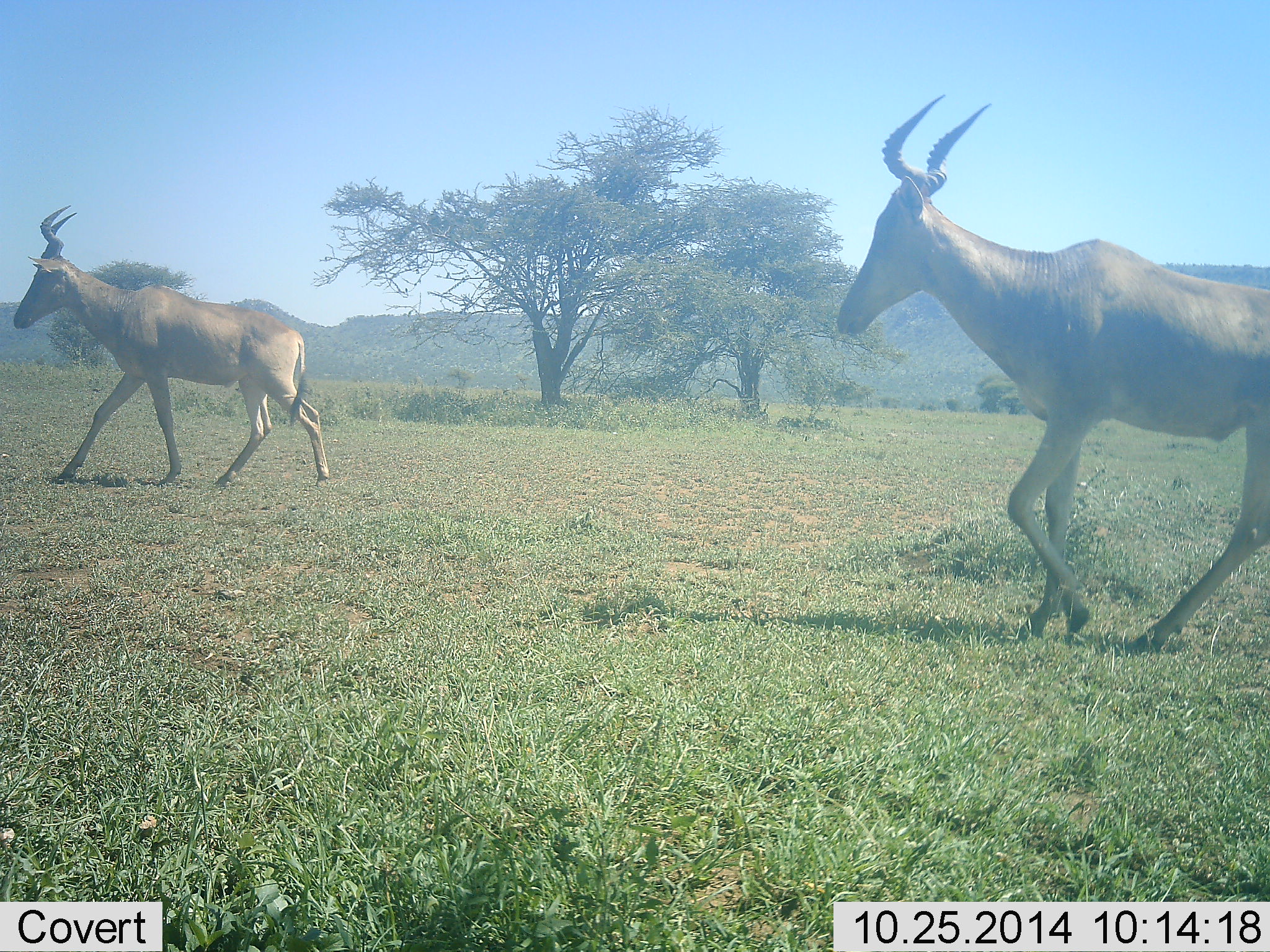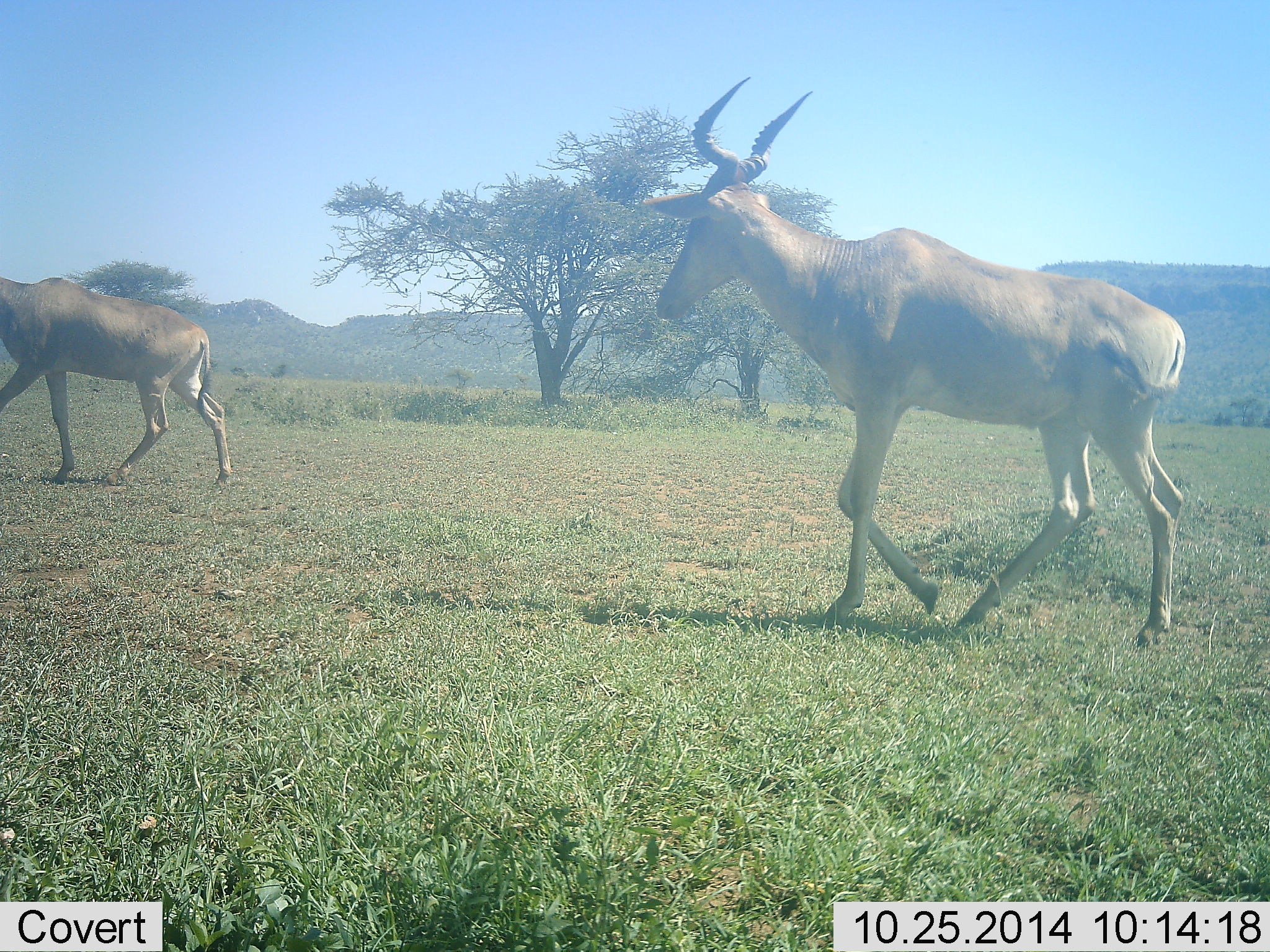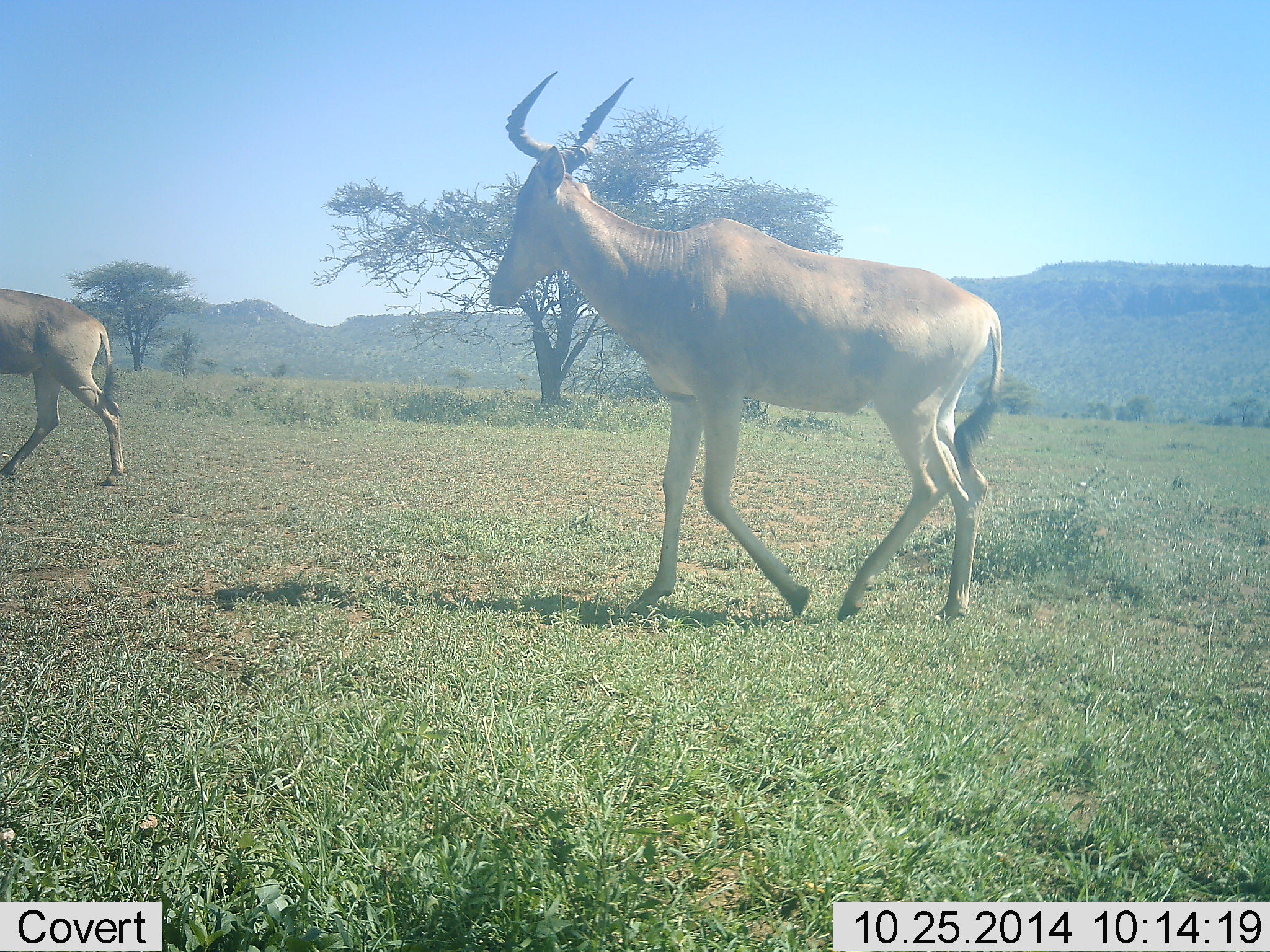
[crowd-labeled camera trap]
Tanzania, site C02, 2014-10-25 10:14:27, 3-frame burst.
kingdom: Animalia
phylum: Chordata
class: Mammalia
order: Artiodactyla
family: Bovidae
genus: Alcelaphus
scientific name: Alcelaphus buselaphus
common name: hartebeest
Hartebeest (Alcelaphus buselaphus), count 2. Behavior (volunteer vote fractions): standing 0%, resting 0%, moving 100%, interacting 0%. Young present (vote fraction): 0%. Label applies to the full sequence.